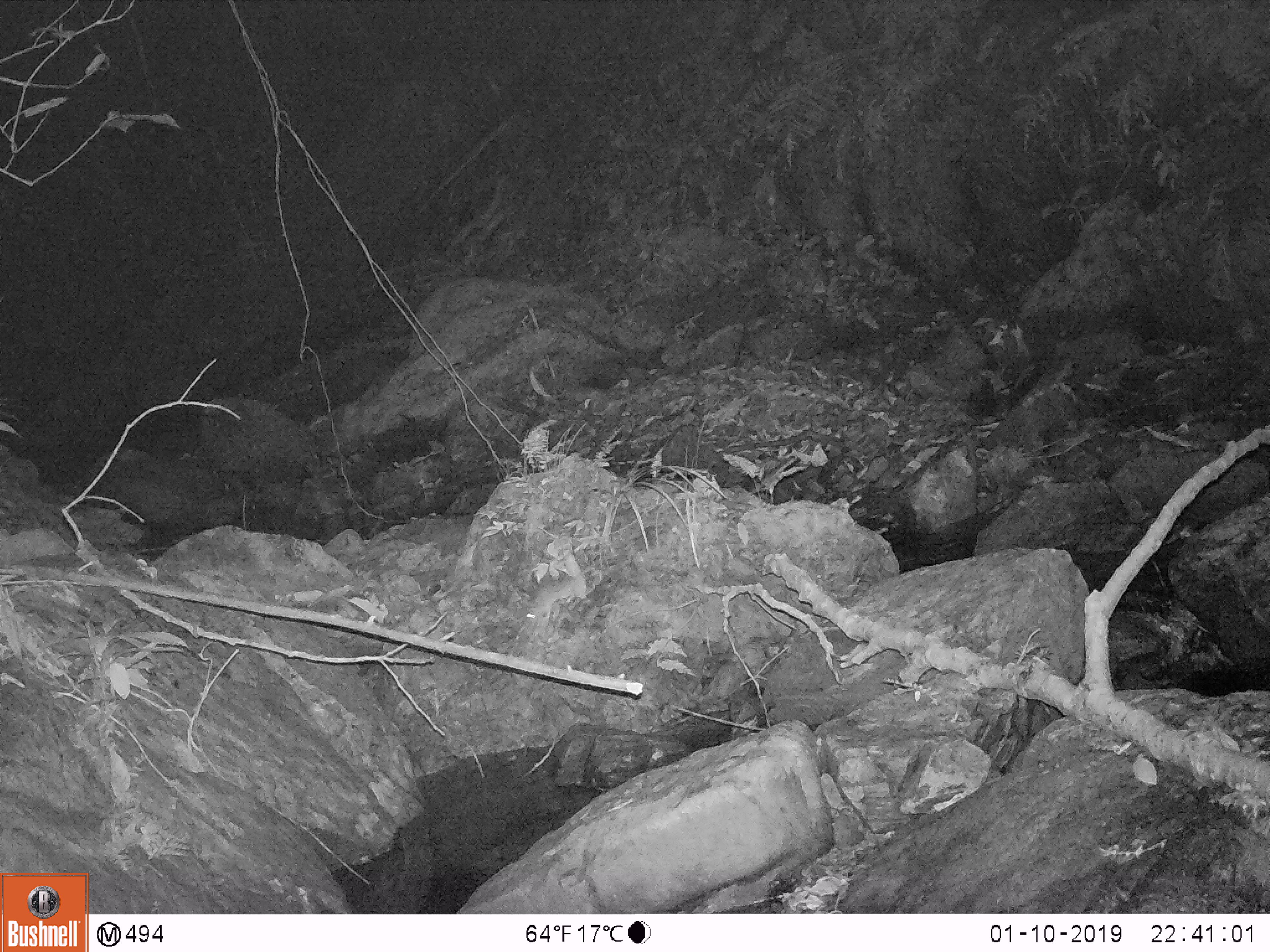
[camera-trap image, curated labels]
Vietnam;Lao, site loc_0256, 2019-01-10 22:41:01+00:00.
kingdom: Animalia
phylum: Chordata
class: Mammalia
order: Rodentia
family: Muridae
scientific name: Muridae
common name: old-world mice and rats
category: unidentified murid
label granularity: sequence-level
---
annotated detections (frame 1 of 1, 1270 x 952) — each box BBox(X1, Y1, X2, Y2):
unidentified murid: BBox(525, 575, 588, 625)